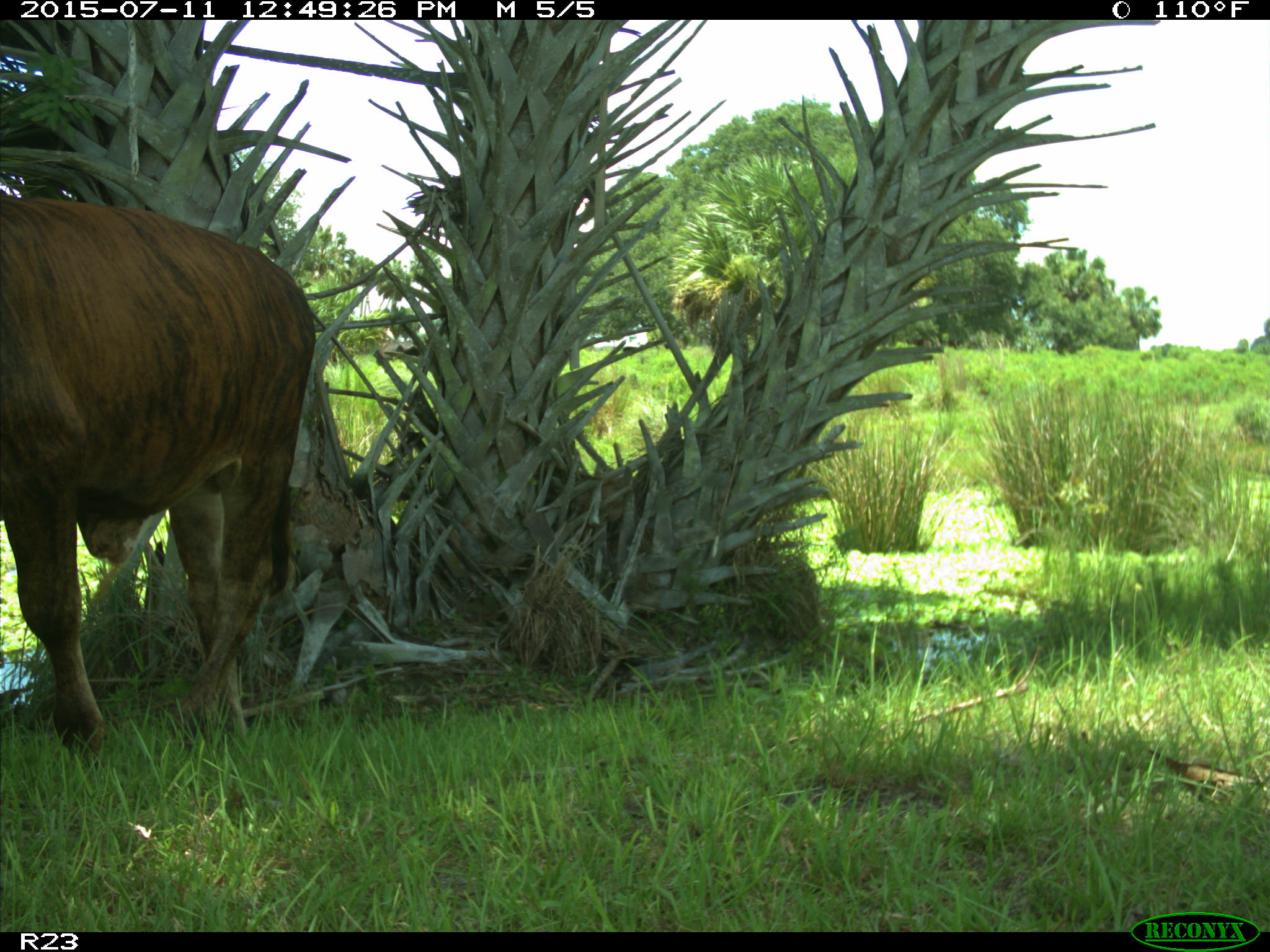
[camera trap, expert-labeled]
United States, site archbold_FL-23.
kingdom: Animalia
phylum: Chordata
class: Mammalia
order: Artiodactyla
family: Bovidae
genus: Bos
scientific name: Bos taurus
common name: domestic cow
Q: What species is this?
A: Bos taurus (domestic cow).